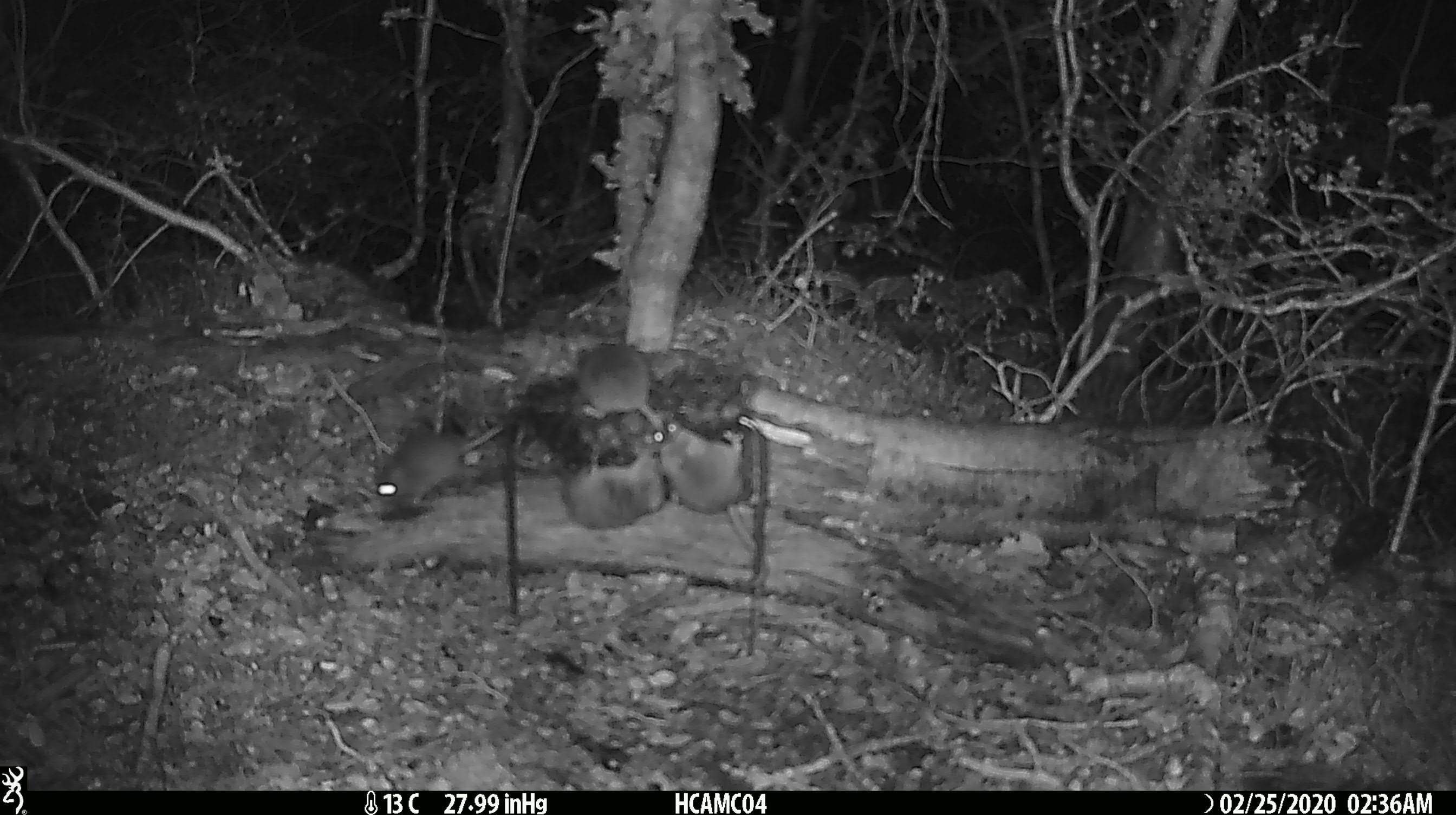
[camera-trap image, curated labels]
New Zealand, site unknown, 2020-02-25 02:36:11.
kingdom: Animalia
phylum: Chordata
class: Mammalia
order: Rodentia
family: Muridae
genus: Mus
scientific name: Mus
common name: mouse